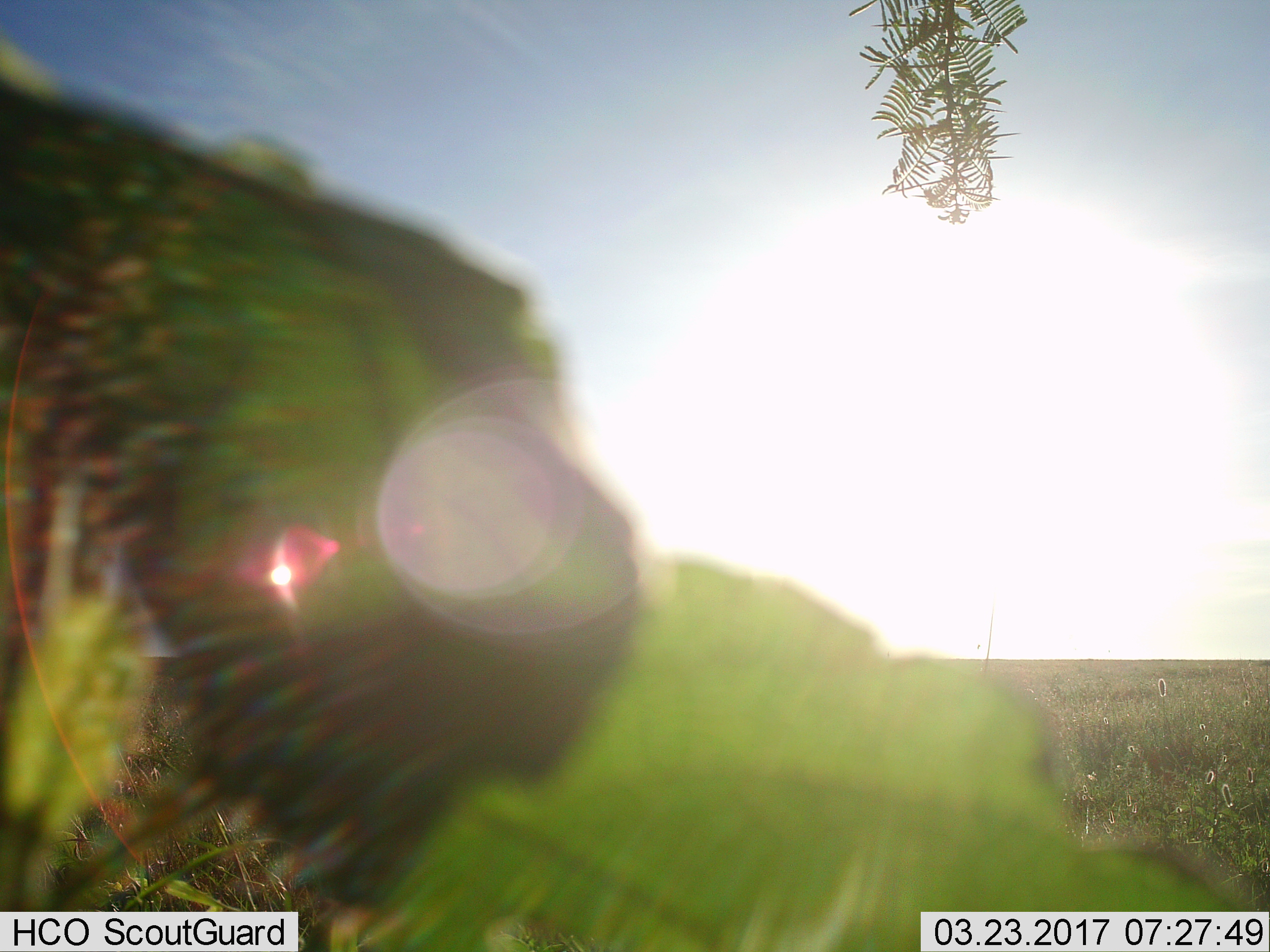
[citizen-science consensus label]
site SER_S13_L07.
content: unidentified animal